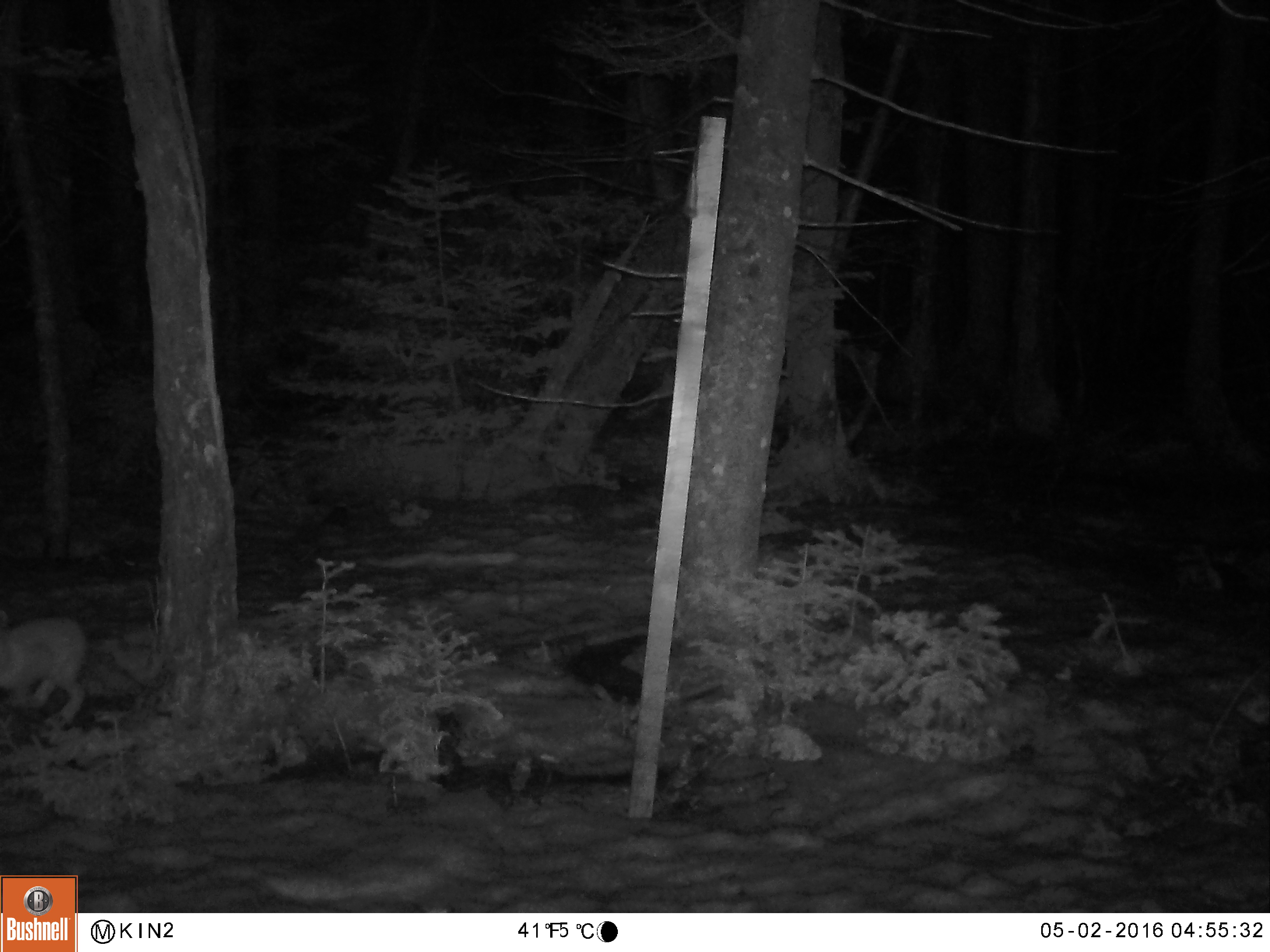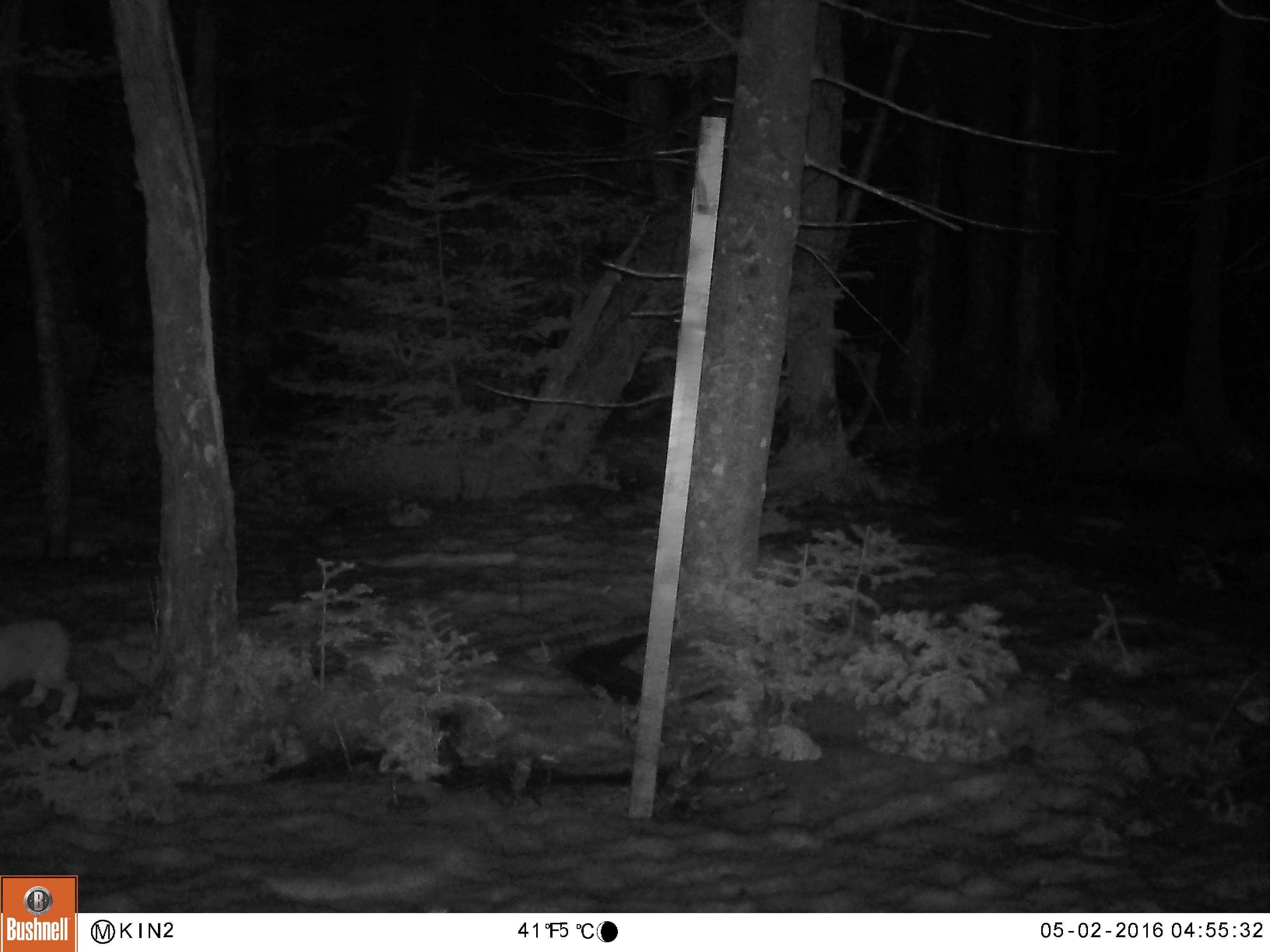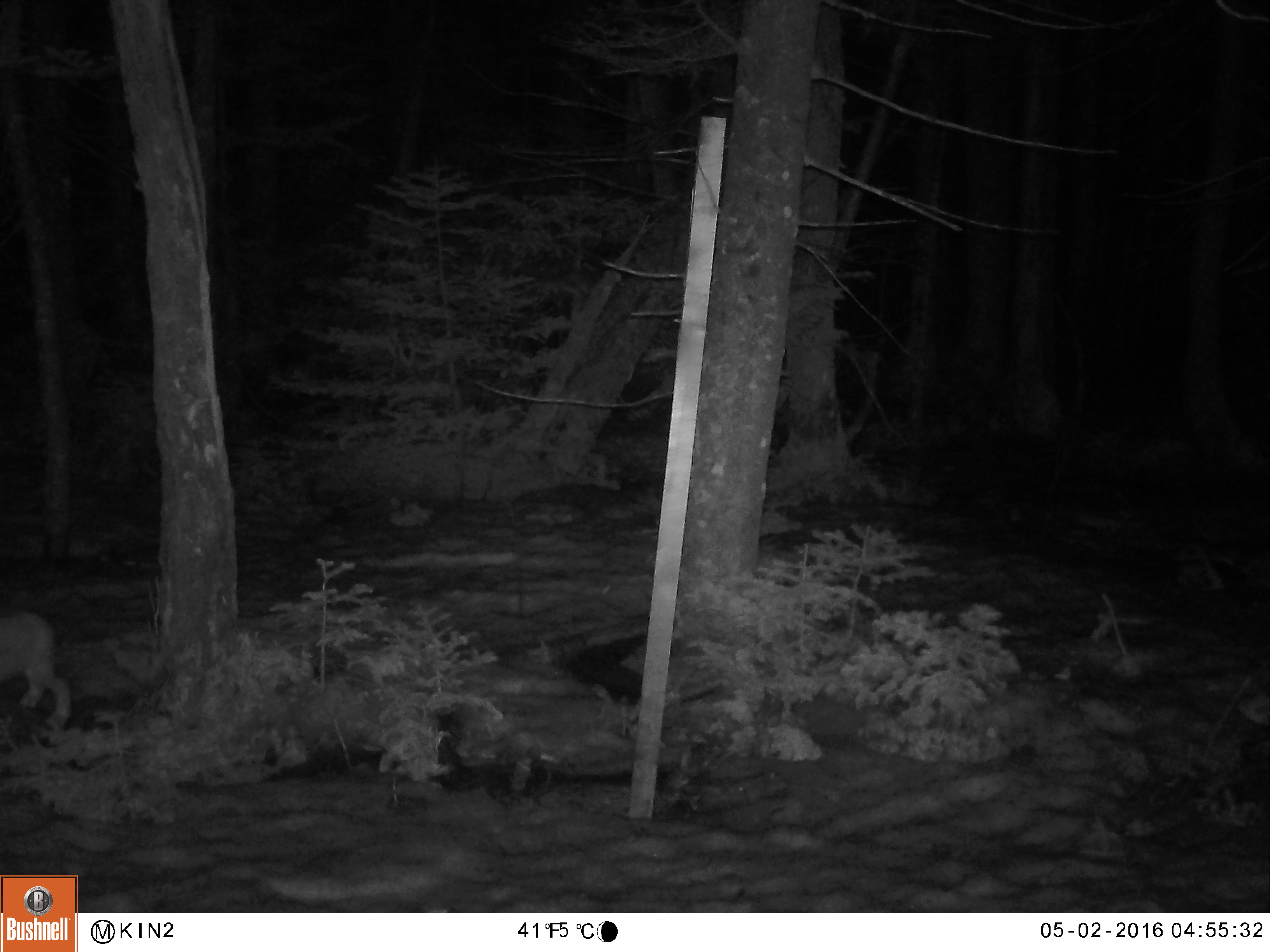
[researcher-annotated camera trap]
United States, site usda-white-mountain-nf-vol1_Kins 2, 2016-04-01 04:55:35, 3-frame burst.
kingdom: Animalia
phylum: Chordata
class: Mammalia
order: Lagomorpha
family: Leporidae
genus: Lepus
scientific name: Lepus americanus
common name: snowshoe hare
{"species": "snowshoe hare (Lepus americanus)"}